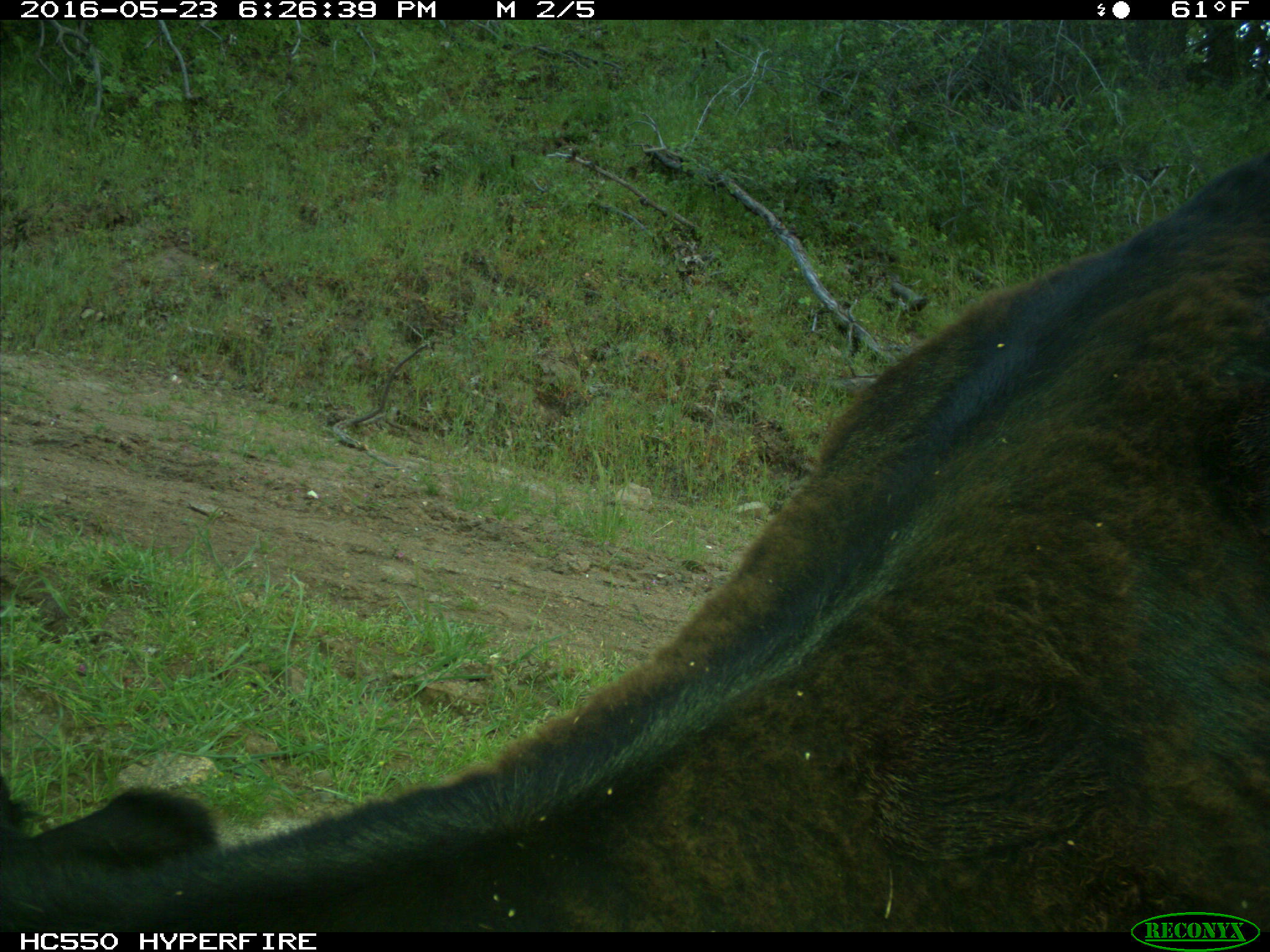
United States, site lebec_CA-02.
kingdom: Animalia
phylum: Chordata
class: Mammalia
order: Artiodactyla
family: Bovidae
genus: Bos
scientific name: Bos taurus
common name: domestic cow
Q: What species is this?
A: Bos taurus (domestic cow).